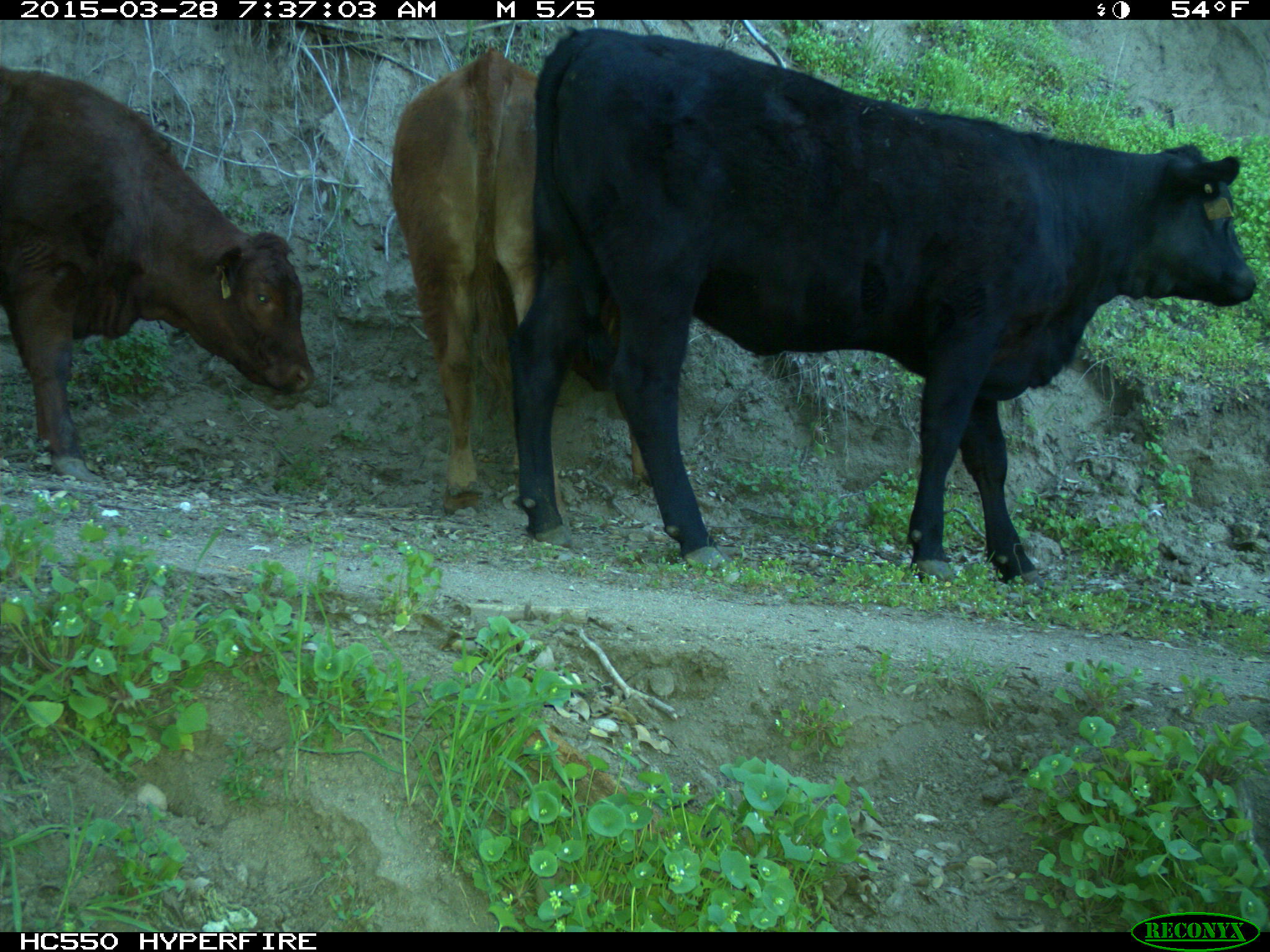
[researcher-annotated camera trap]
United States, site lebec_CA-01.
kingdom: Animalia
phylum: Chordata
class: Mammalia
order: Artiodactyla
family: Bovidae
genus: Bos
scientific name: Bos taurus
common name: domestic cow